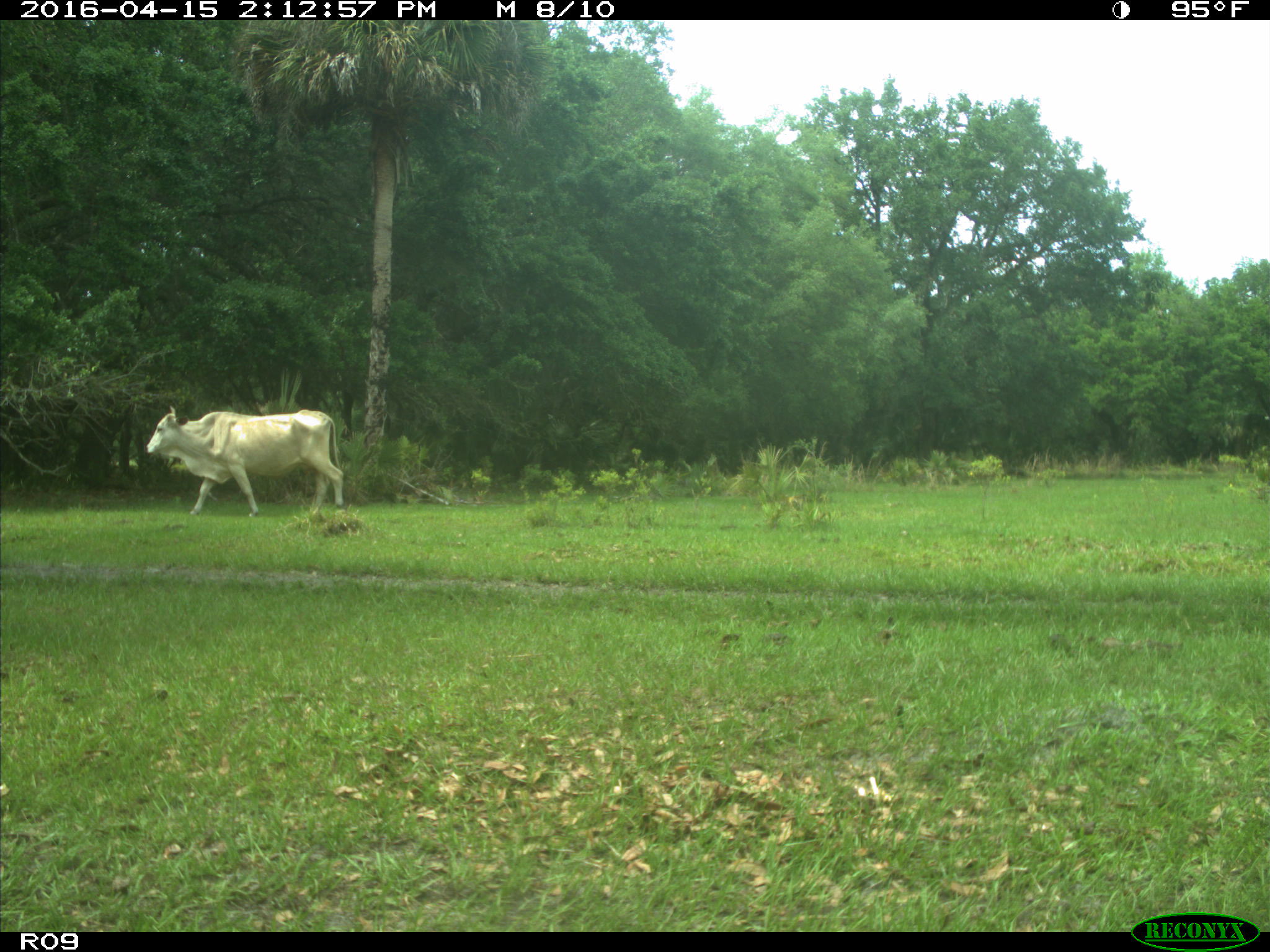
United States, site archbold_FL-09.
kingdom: Animalia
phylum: Chordata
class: Mammalia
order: Artiodactyla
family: Bovidae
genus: Bos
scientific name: Bos taurus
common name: domestic cow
Bos taurus (domestic cow).